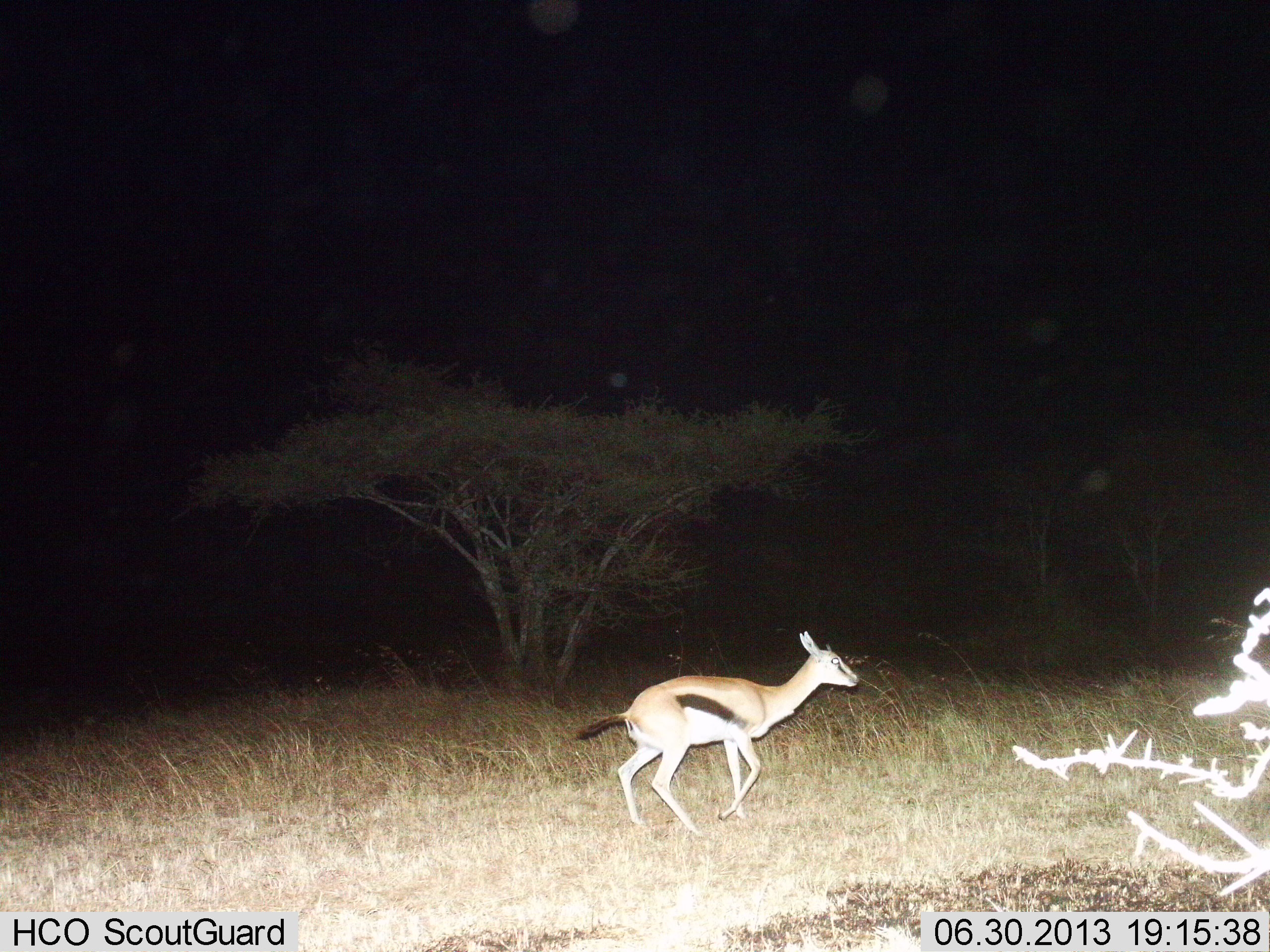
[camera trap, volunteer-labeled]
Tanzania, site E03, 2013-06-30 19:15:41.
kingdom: Animalia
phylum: Chordata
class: Mammalia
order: Artiodactyla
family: Bovidae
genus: Eudorcas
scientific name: Eudorcas thomsonii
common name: thomson's gazelle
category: gazellethomsons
Gazellethomsons (thomson's gazelle) (Eudorcas thomsonii), count 1. Behavior (volunteer vote fractions): standing 0%, resting 0%, moving 100%, interacting 0%. Young present (vote fraction): 0%. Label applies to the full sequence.